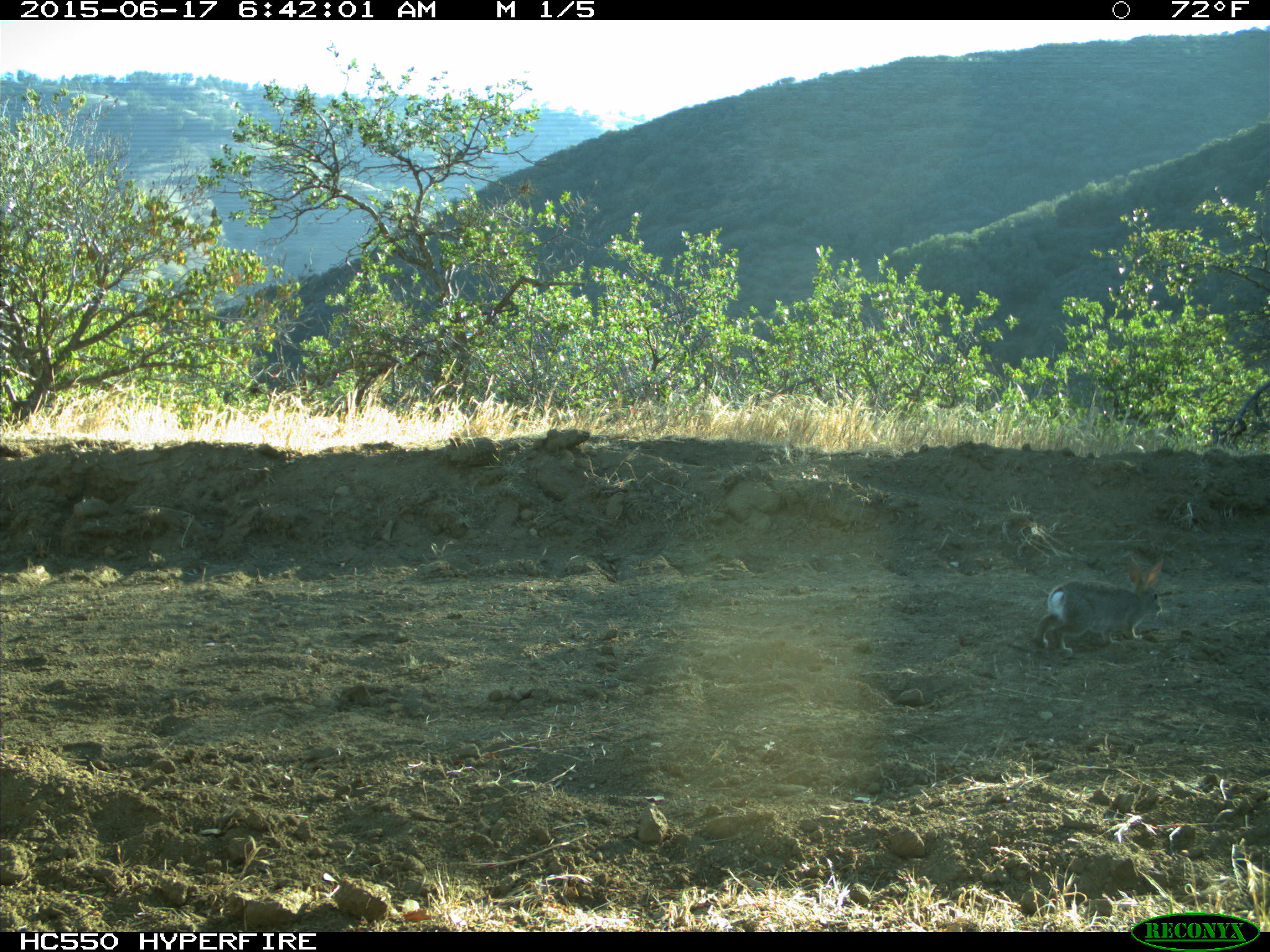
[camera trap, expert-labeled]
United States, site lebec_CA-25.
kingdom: Animalia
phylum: Chordata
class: Mammalia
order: Lagomorpha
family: Leporidae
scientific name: Leporidae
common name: rabbits and hares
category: unidentified rabbit